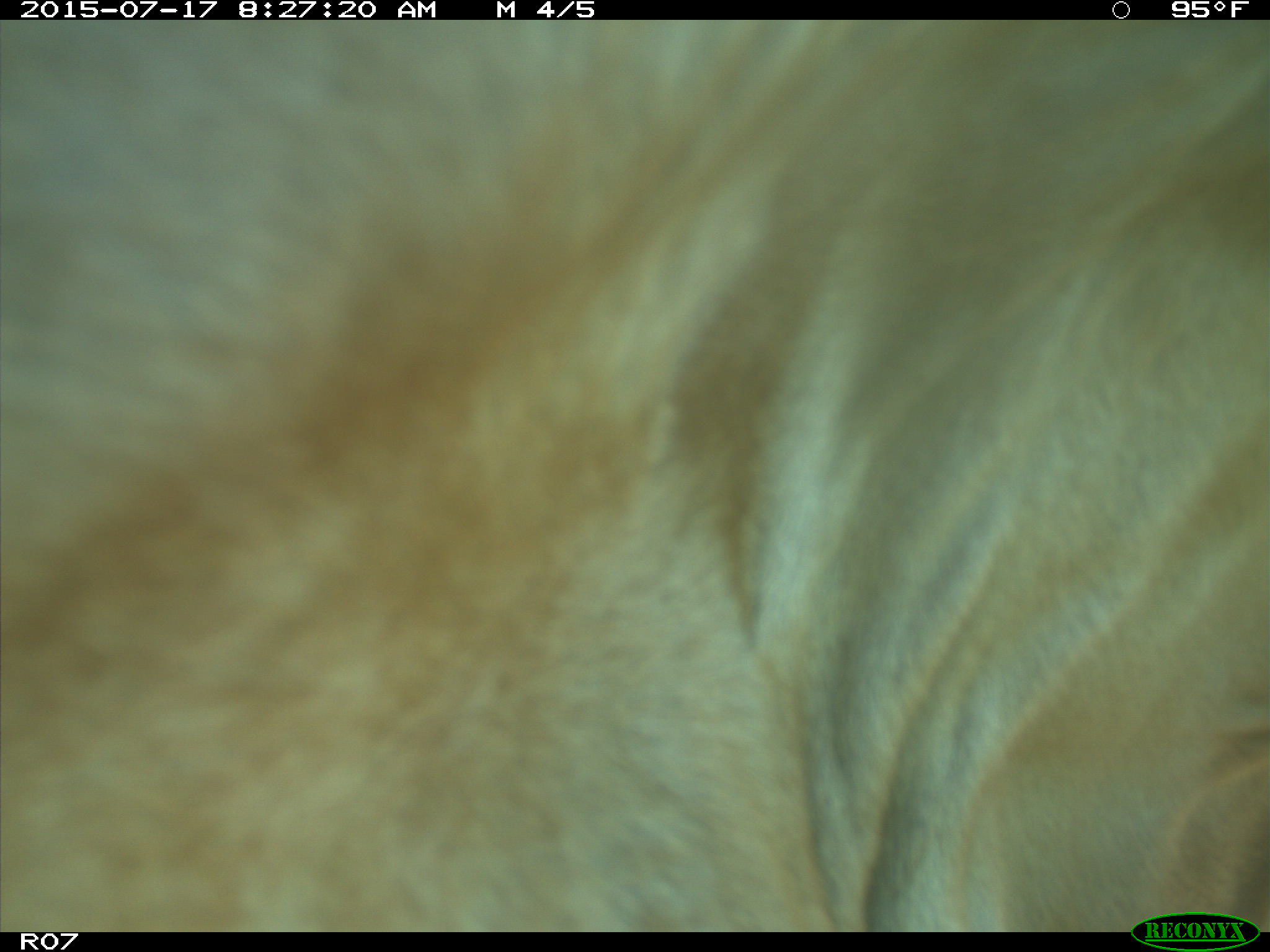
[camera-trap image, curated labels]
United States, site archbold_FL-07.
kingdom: Animalia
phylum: Chordata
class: Mammalia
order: Artiodactyla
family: Bovidae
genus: Bos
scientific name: Bos taurus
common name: domestic cow